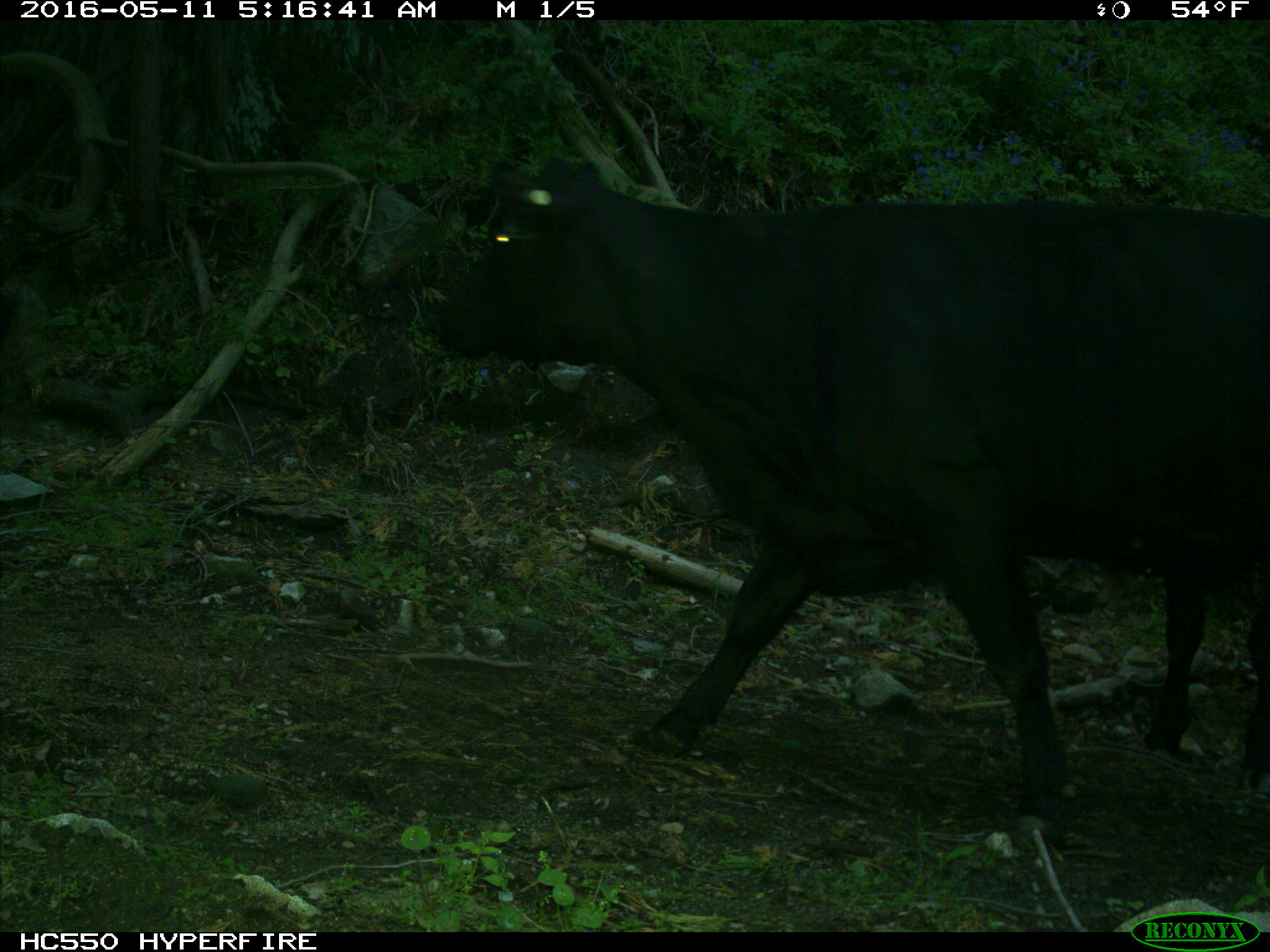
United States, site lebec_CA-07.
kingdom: Animalia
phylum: Chordata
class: Mammalia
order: Artiodactyla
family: Bovidae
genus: Bos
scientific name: Bos taurus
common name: domestic cow